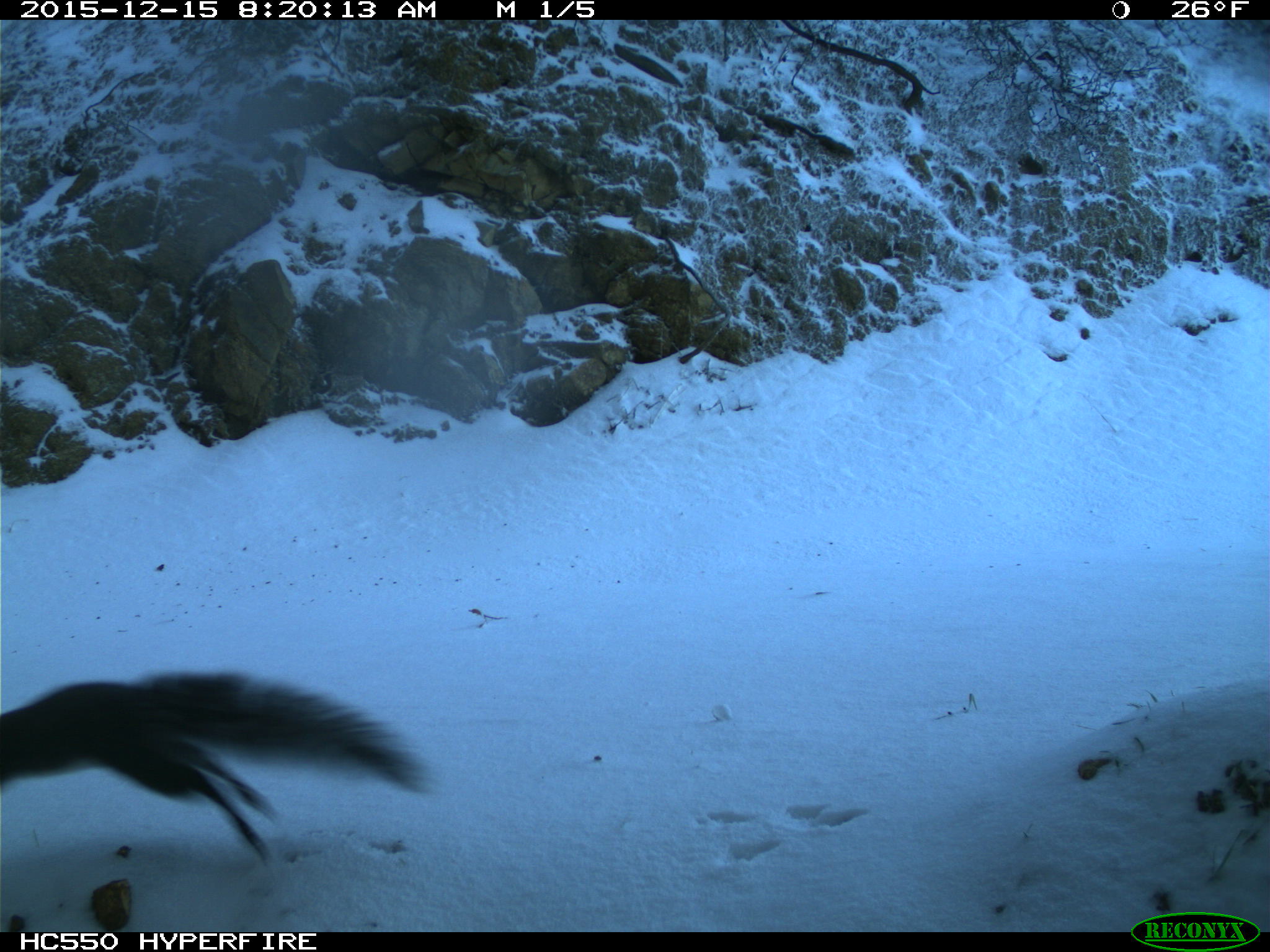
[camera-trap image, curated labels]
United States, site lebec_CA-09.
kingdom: Animalia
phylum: Chordata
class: Mammalia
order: Rodentia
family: Sciuridae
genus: Sciurus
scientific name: Sciurus carolinensis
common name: eastern gray squirrel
Sciurus carolinensis (eastern gray squirrel).